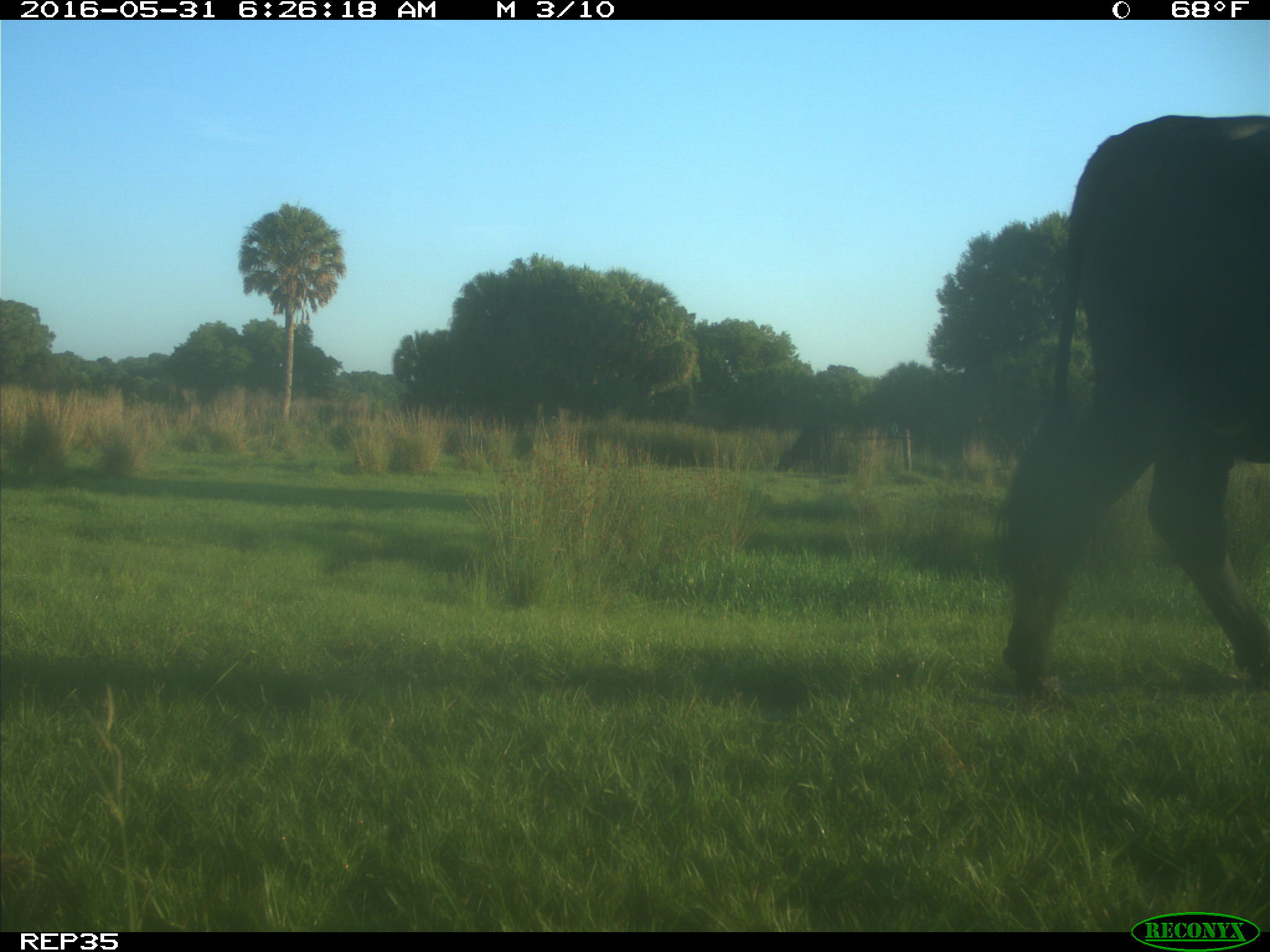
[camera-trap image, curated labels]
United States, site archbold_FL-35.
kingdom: Animalia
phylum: Chordata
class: Mammalia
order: Artiodactyla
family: Bovidae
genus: Bos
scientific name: Bos taurus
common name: domestic cow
Bos taurus (domestic cow).